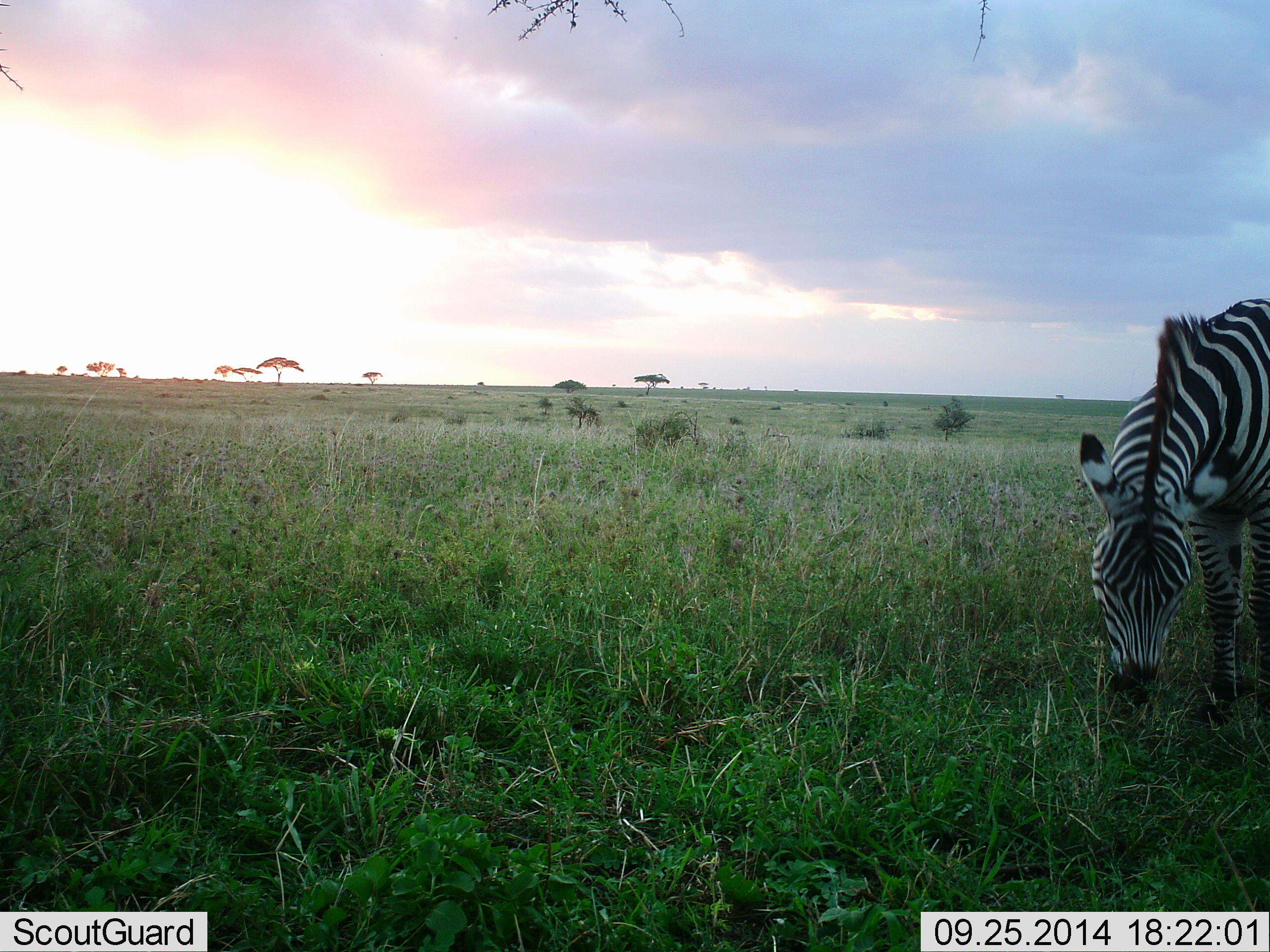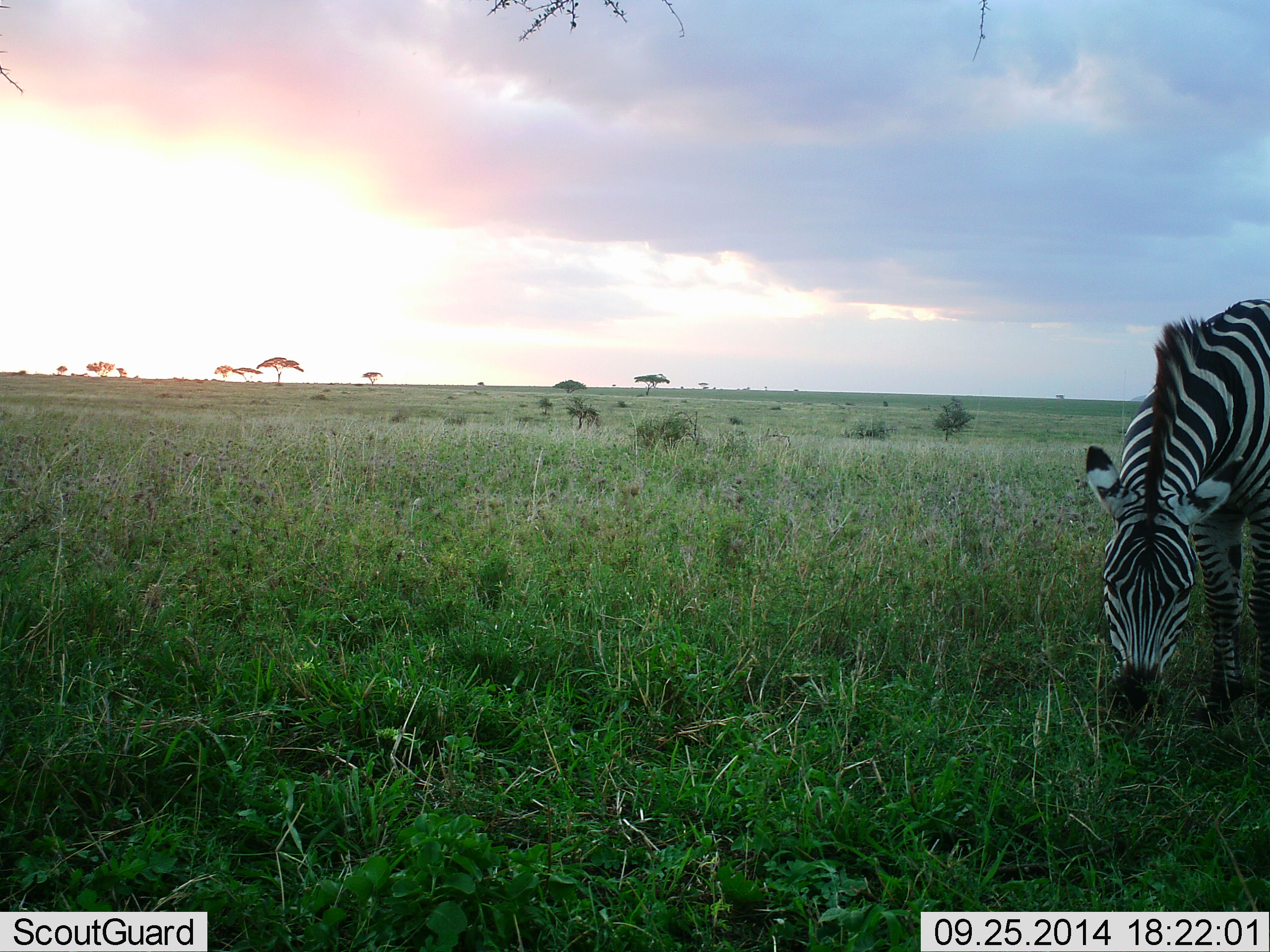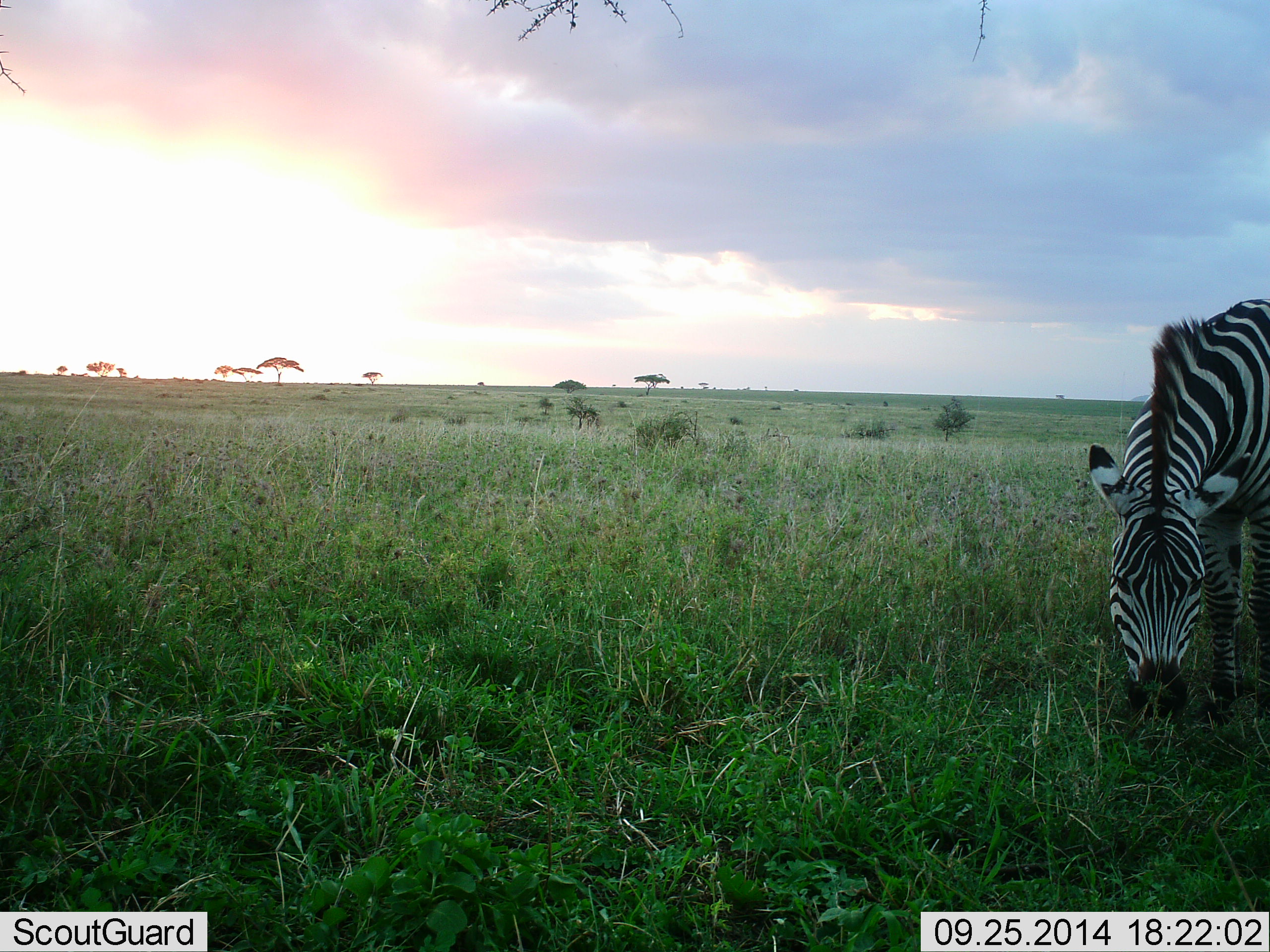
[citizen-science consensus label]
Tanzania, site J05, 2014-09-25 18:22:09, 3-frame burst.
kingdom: Animalia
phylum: Chordata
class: Mammalia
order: Perissodactyla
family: Equidae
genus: Equus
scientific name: Equus quagga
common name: plains zebra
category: zebra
Zebra (plains zebra) (Equus quagga), count 1. Behavior (volunteer vote fractions): standing 30%, resting 0%, moving 0%, interacting 0%. Young present (vote fraction): 0%. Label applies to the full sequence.